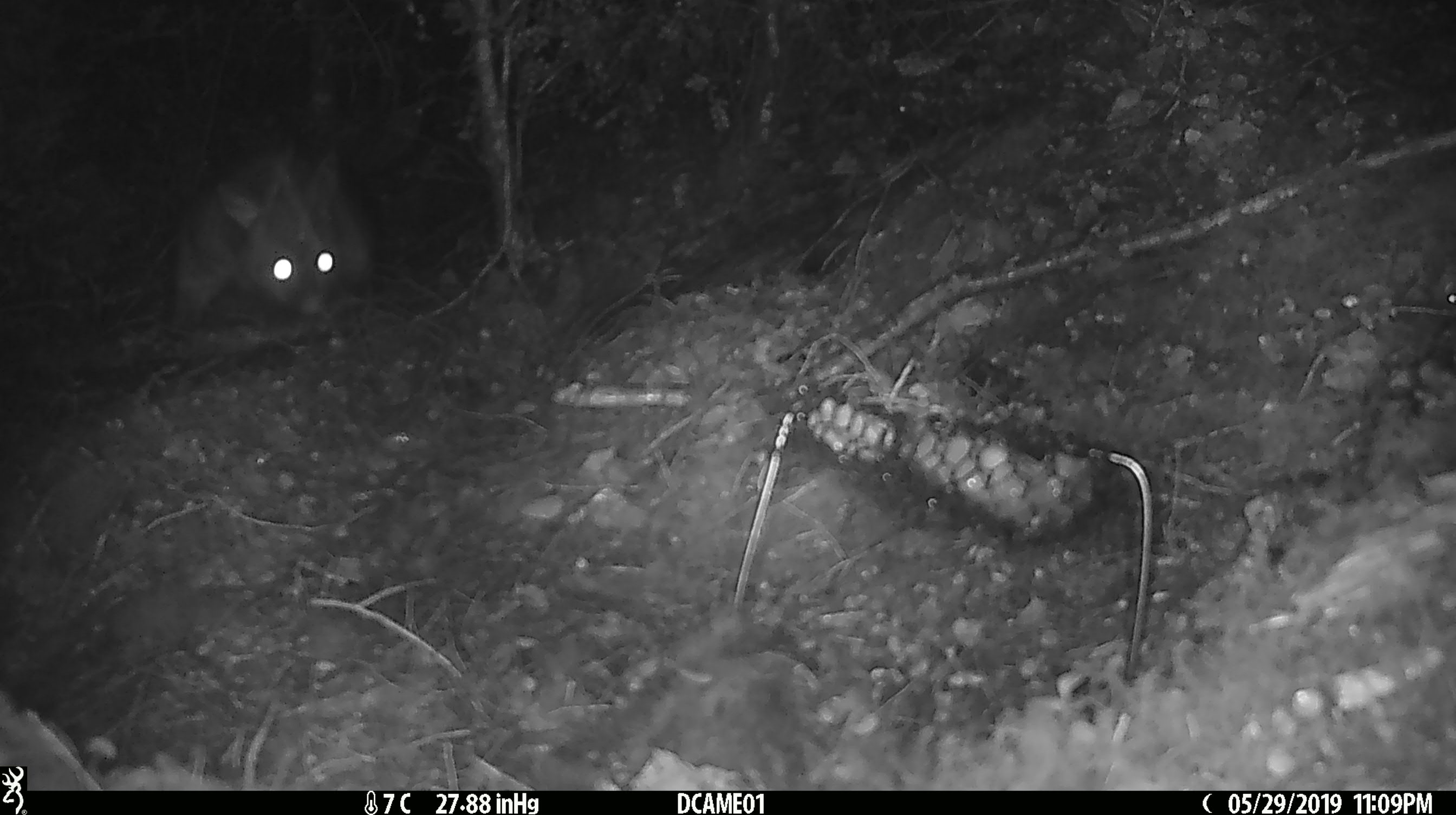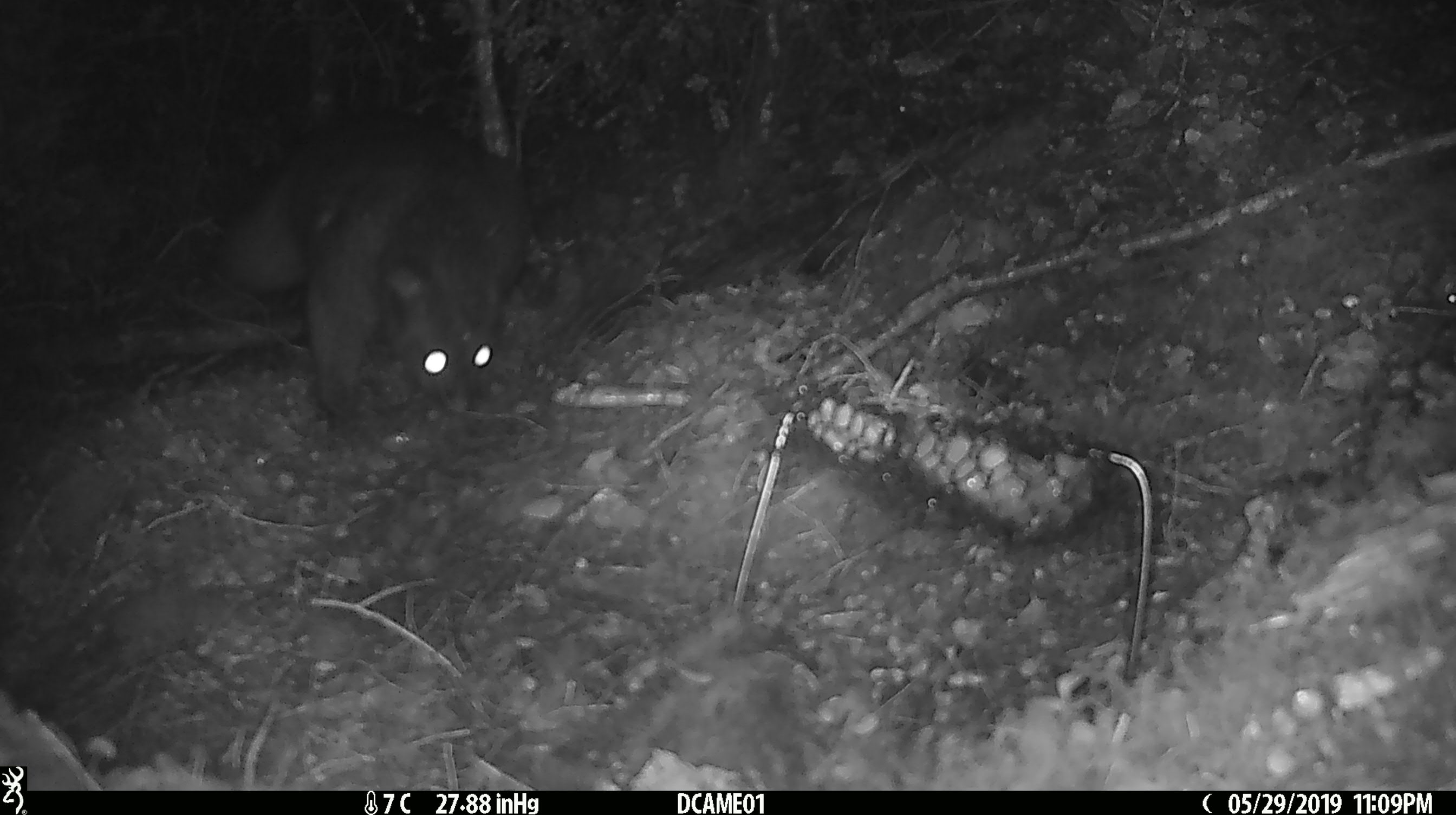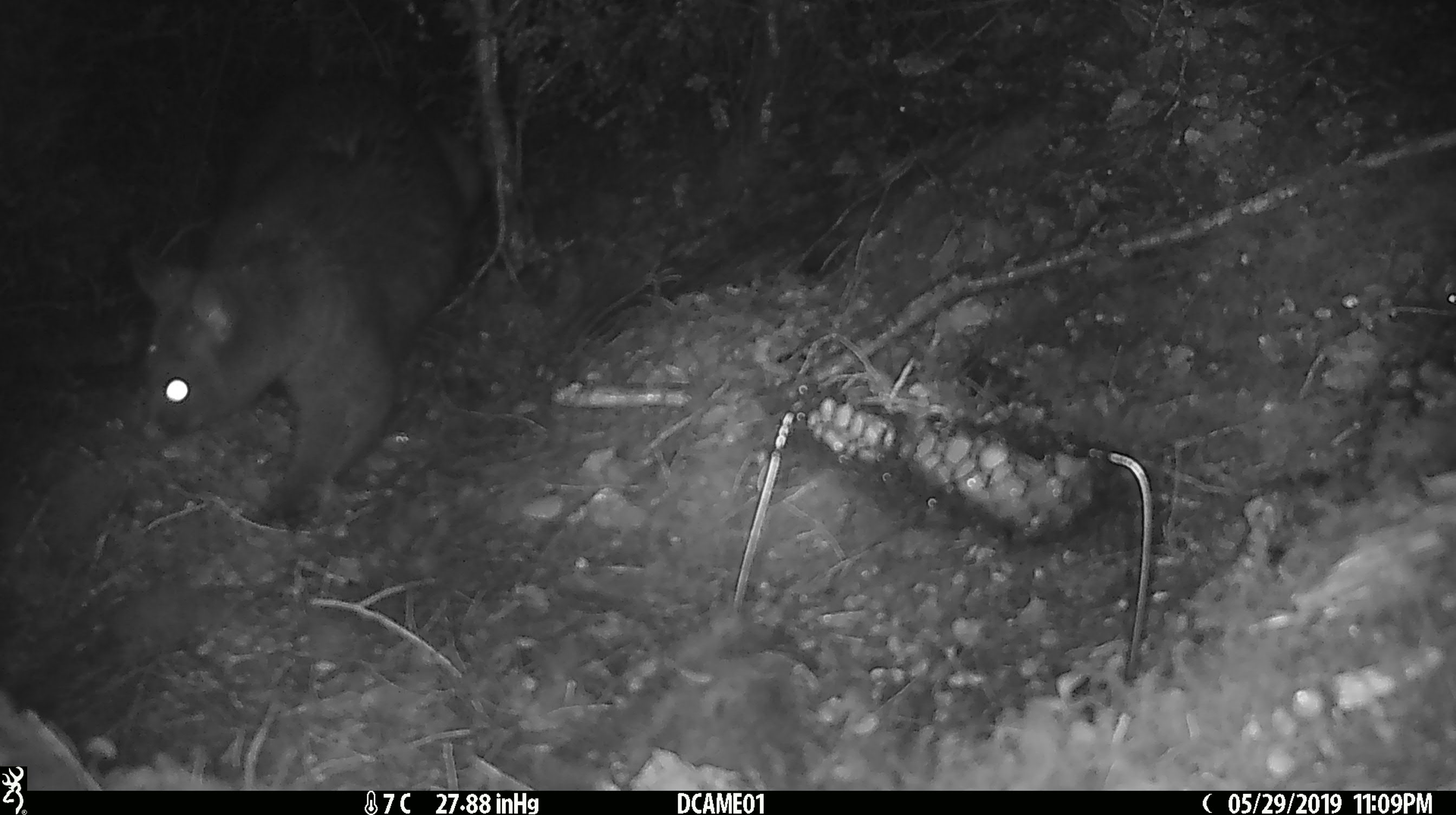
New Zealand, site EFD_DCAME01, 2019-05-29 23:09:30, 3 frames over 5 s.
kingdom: Animalia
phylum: Chordata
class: Mammalia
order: Diprotodontia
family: Phalangeridae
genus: Trichosurus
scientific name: Trichosurus vulpecula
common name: common brushtail possum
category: possum